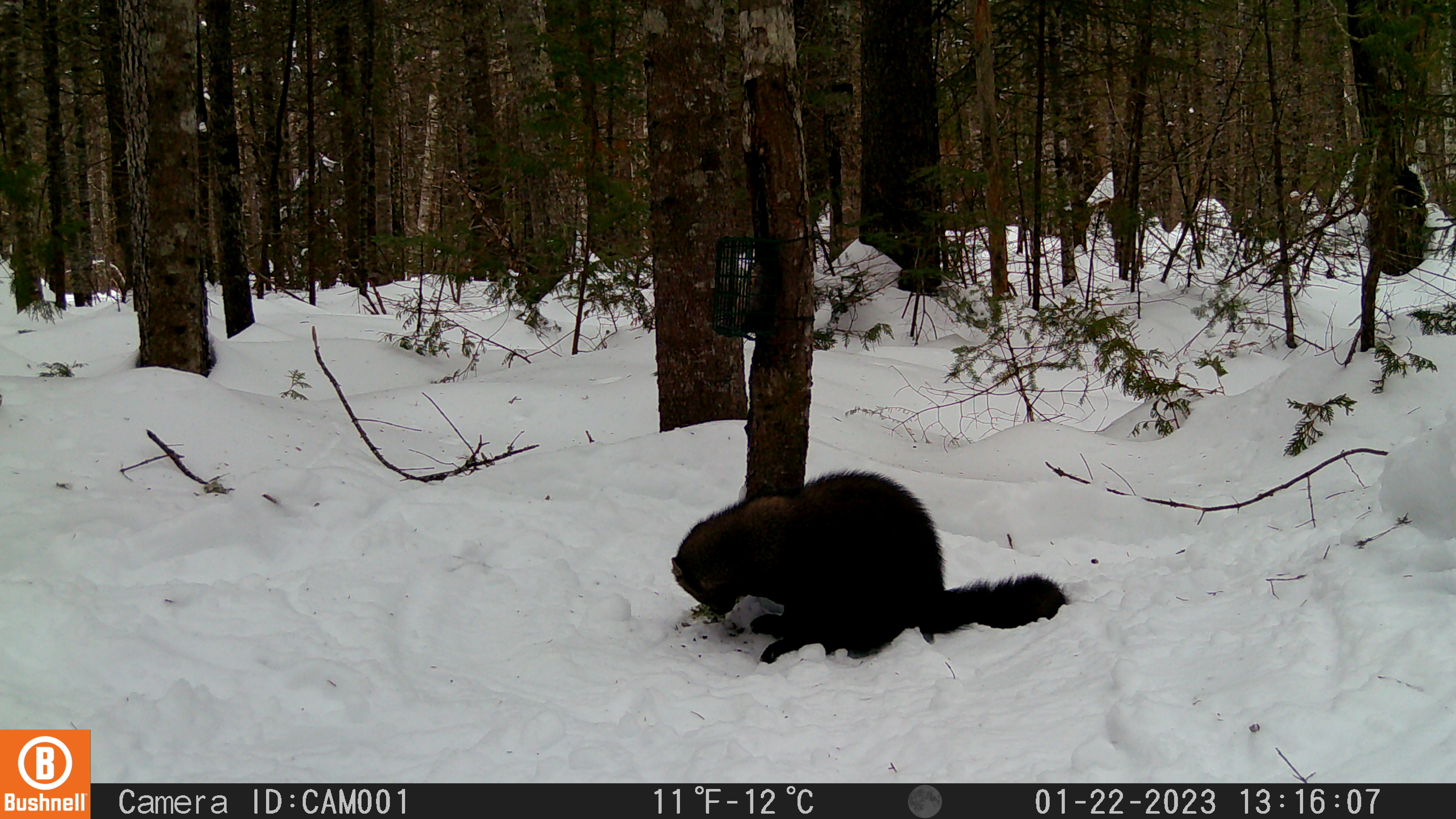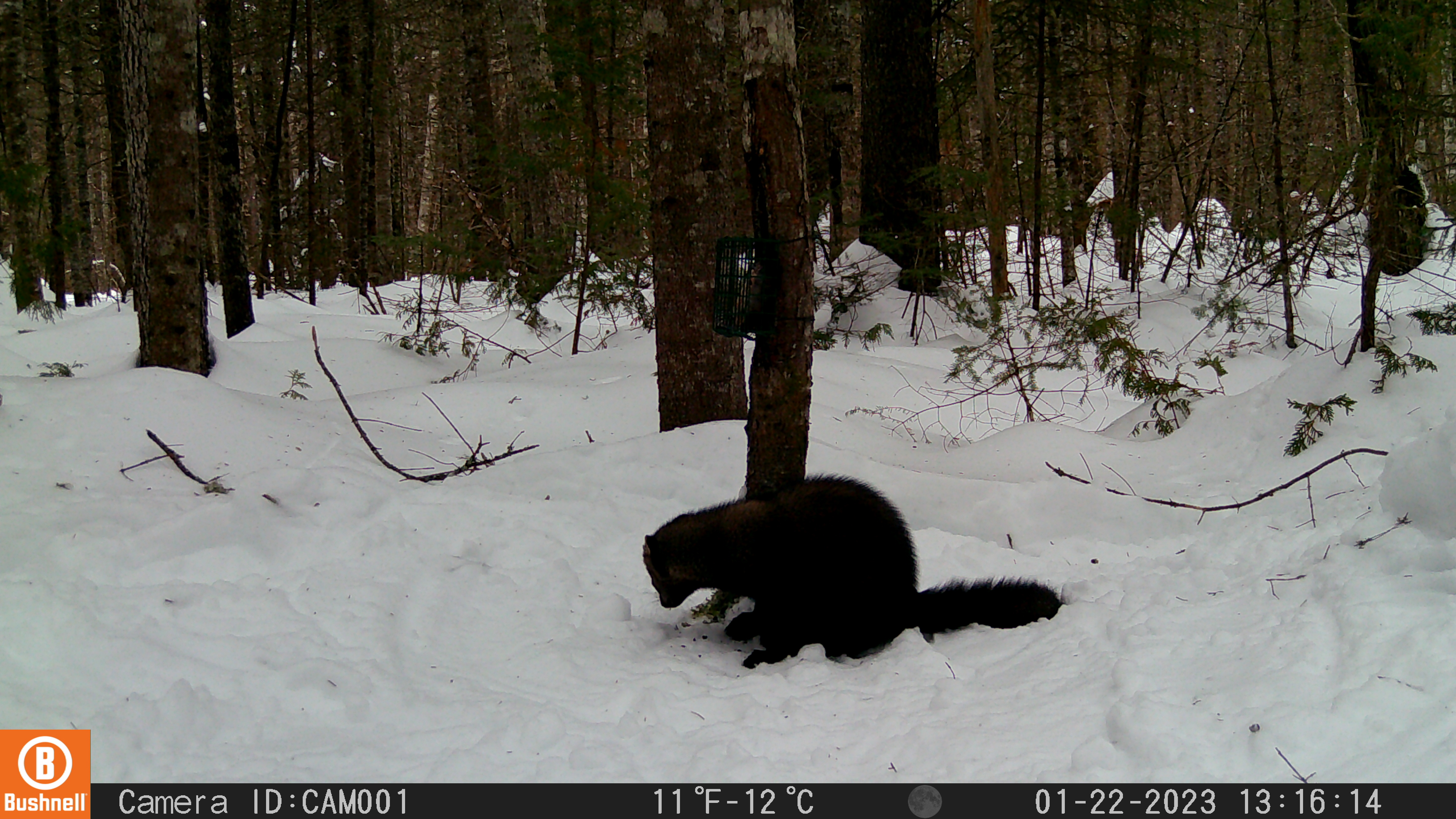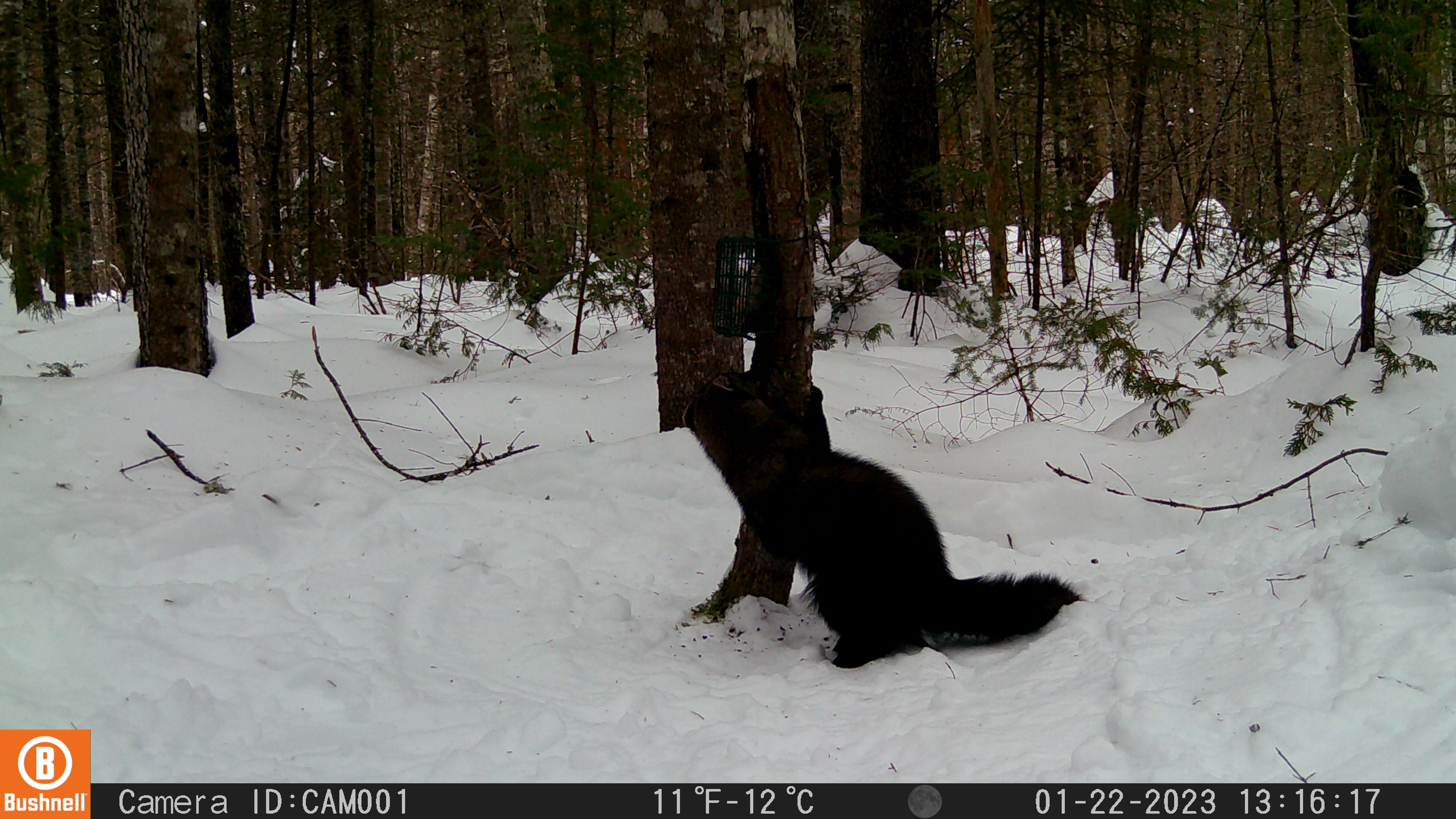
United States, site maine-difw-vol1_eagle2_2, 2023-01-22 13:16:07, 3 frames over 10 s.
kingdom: Animalia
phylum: Chordata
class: Mammalia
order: Carnivora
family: Mustelidae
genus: Pekania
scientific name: Pekania pennanti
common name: fisher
Fisher (Pekania pennanti).